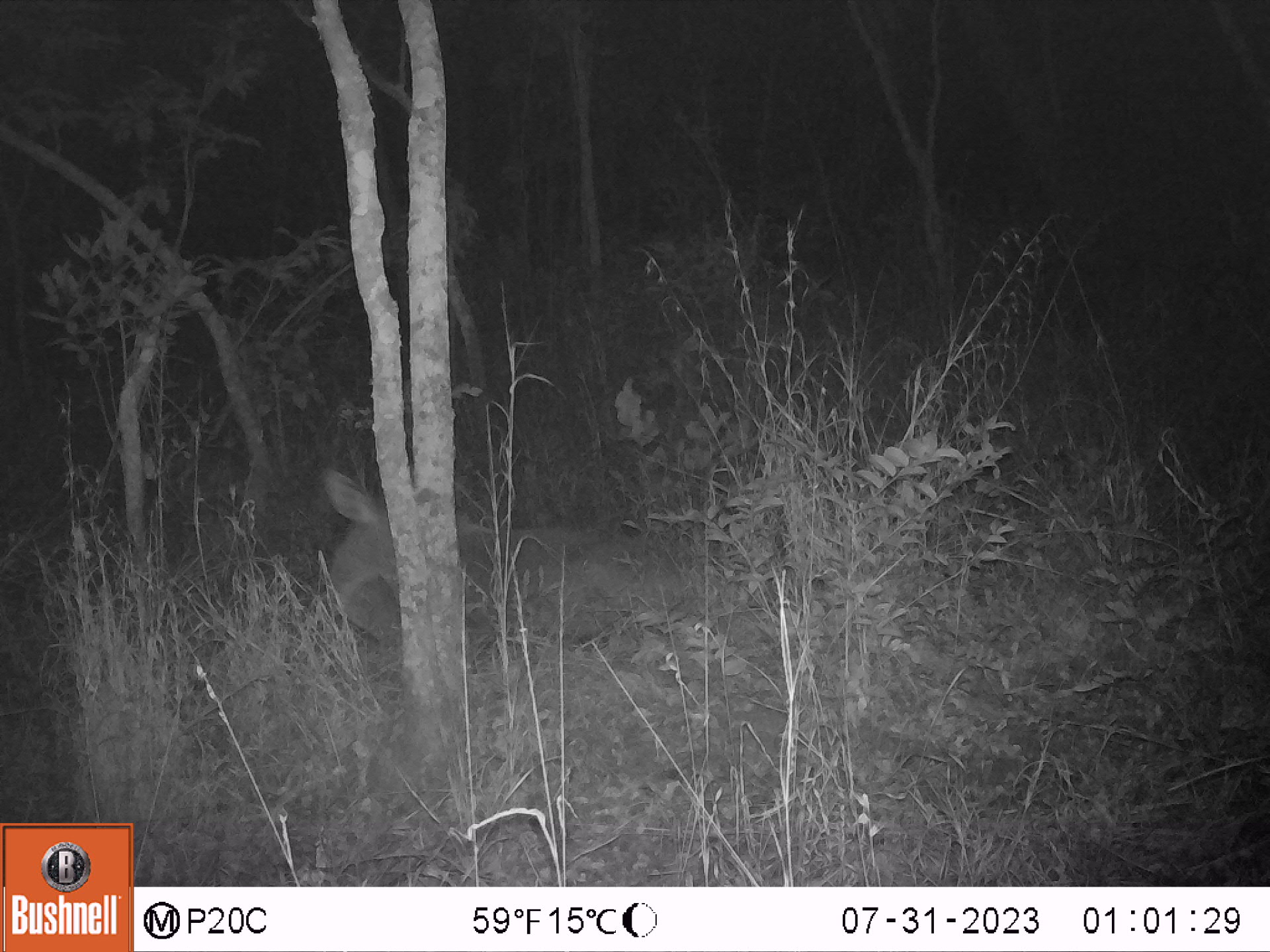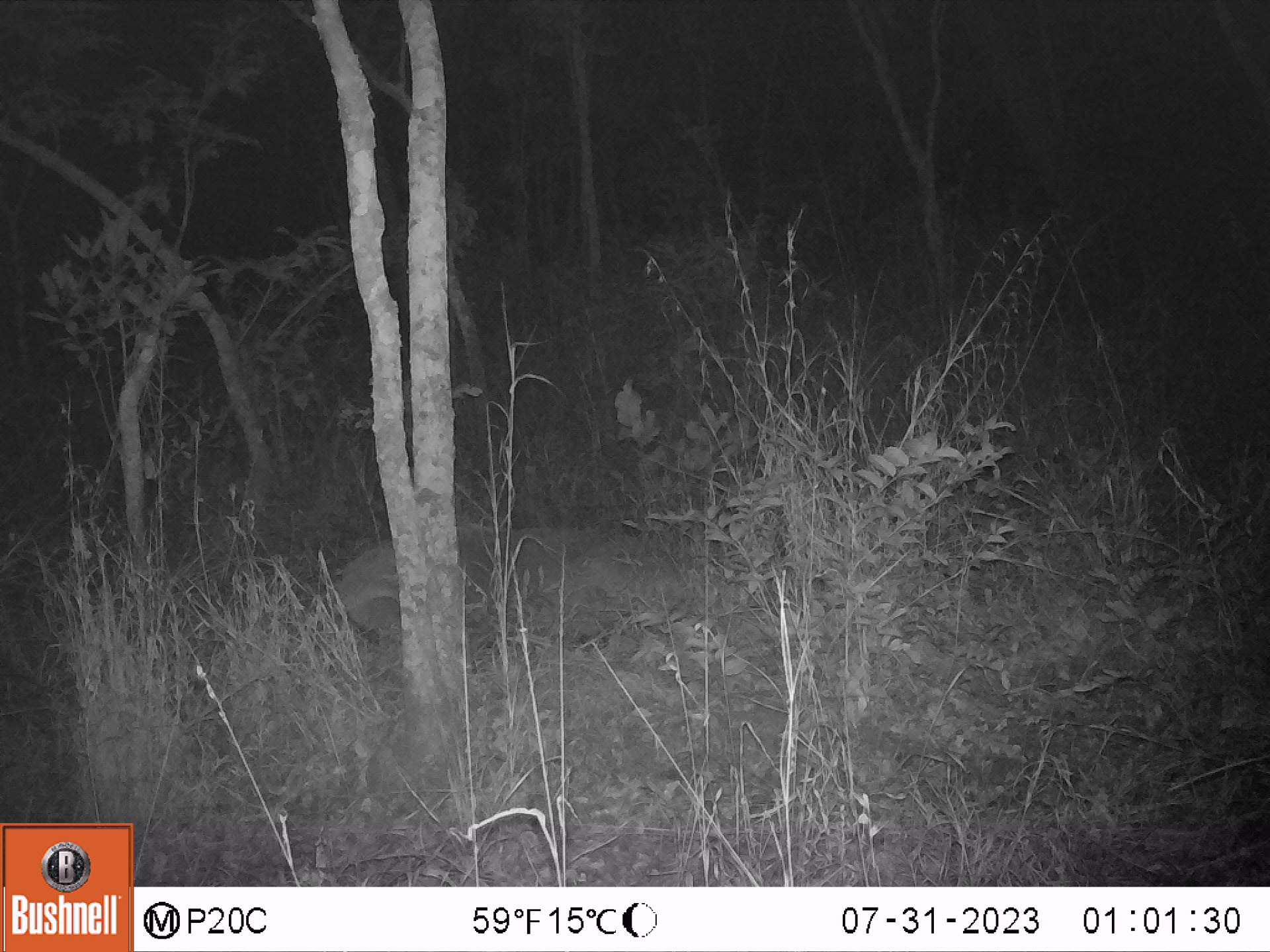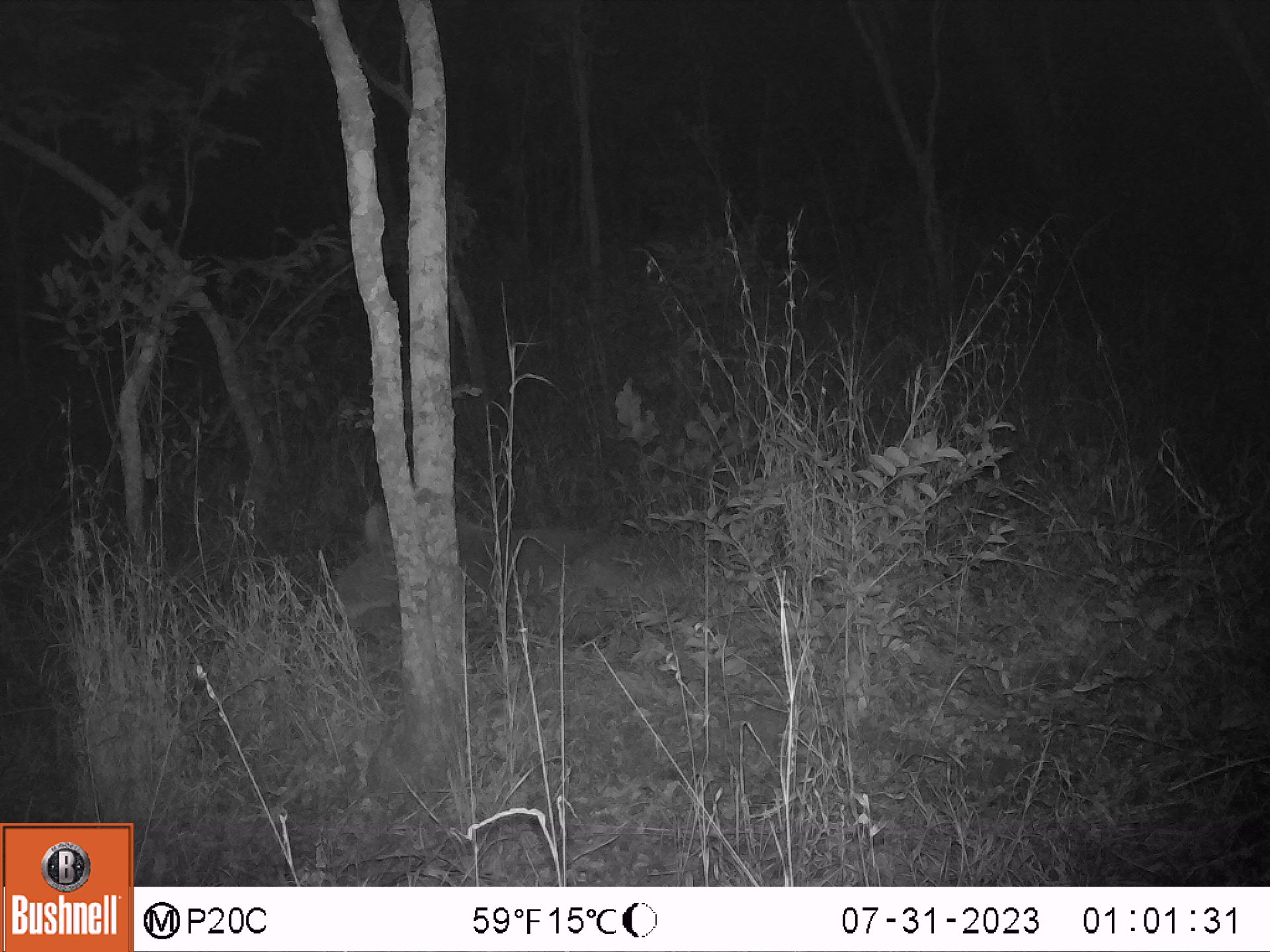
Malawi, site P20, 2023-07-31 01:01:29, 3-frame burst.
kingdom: Animalia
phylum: Chordata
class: Mammalia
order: Artiodactyla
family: Bovidae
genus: Tragelaphus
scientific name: Tragelaphus strepsiceros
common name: greater kudu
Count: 1.